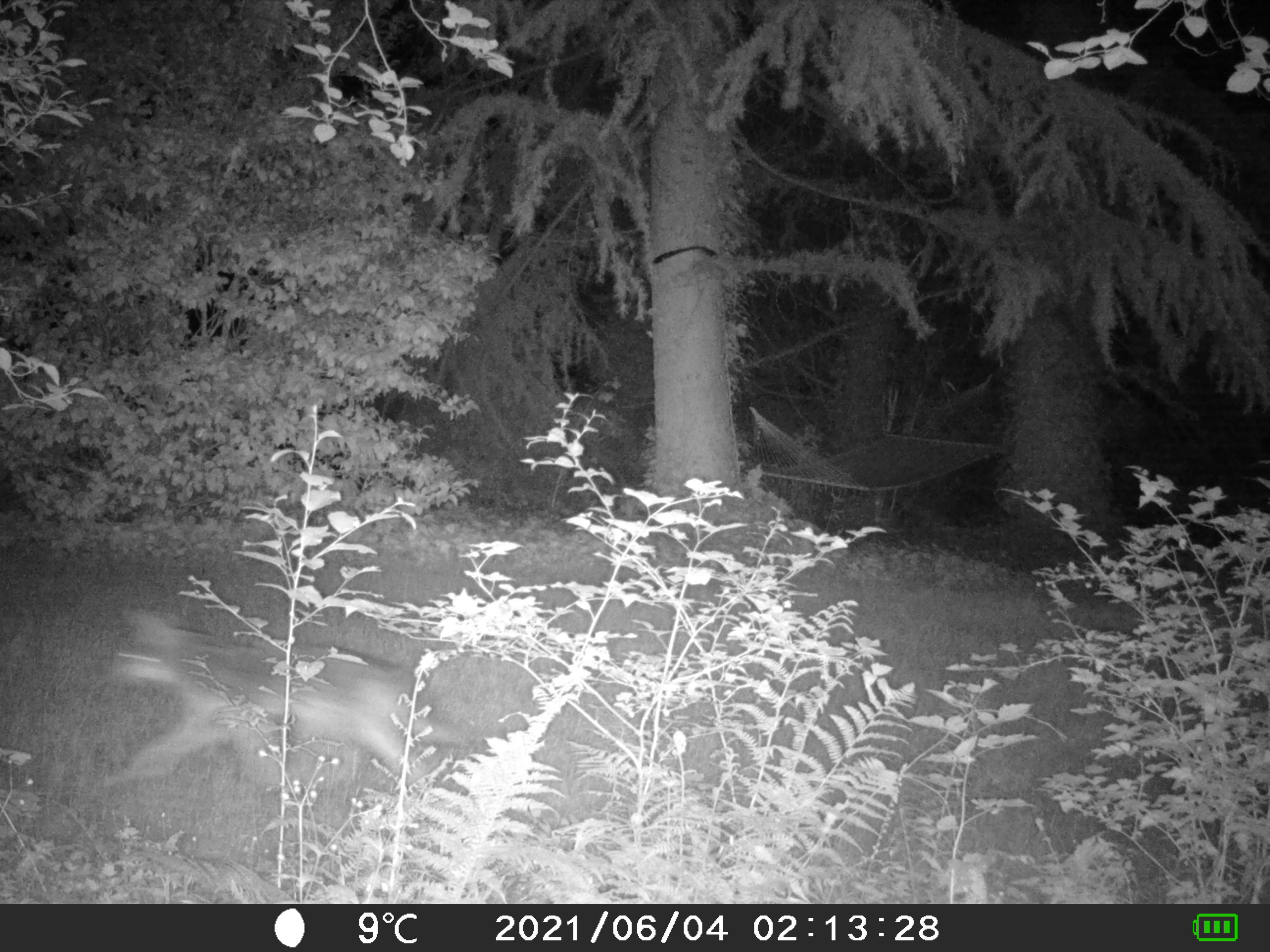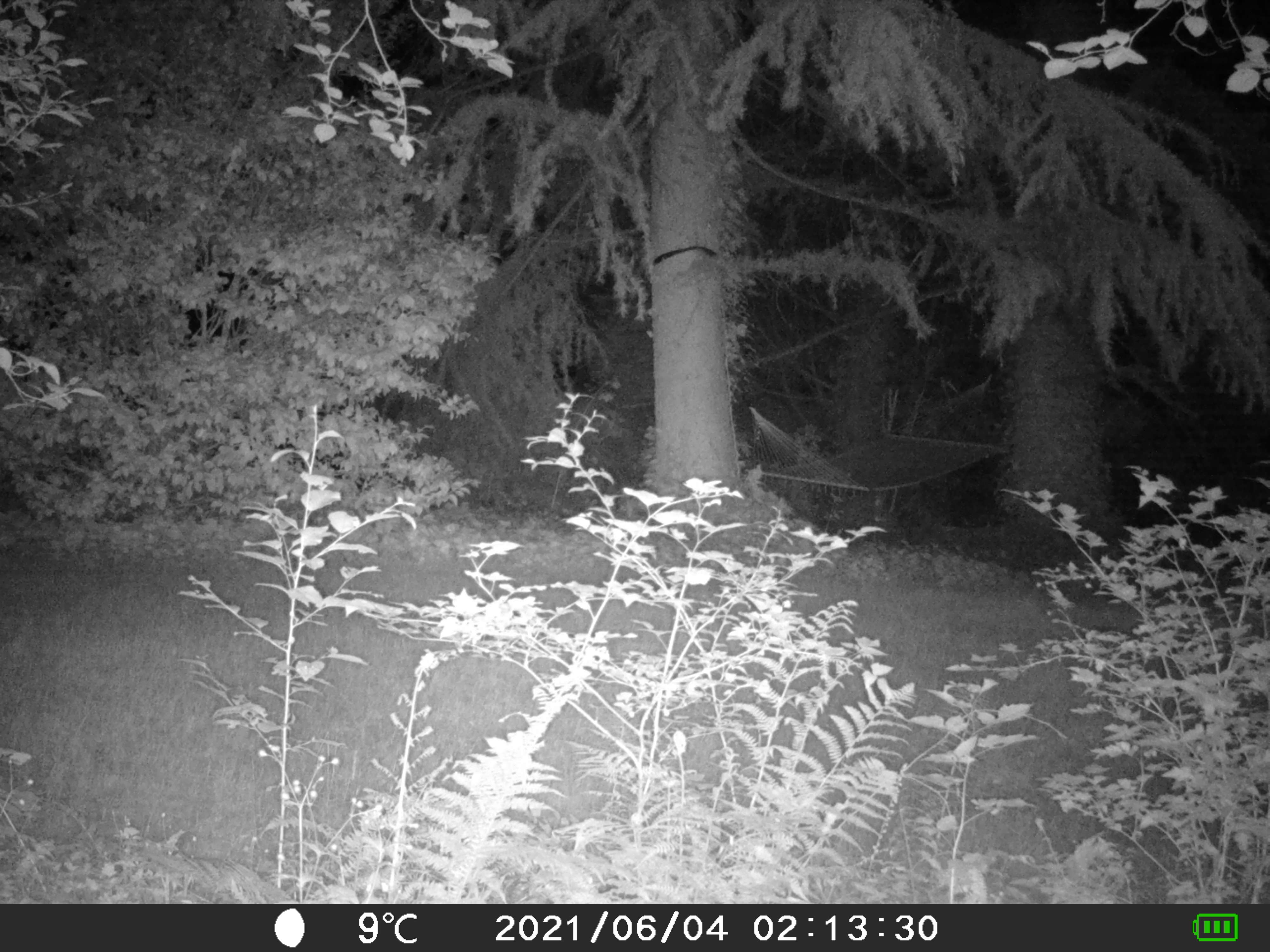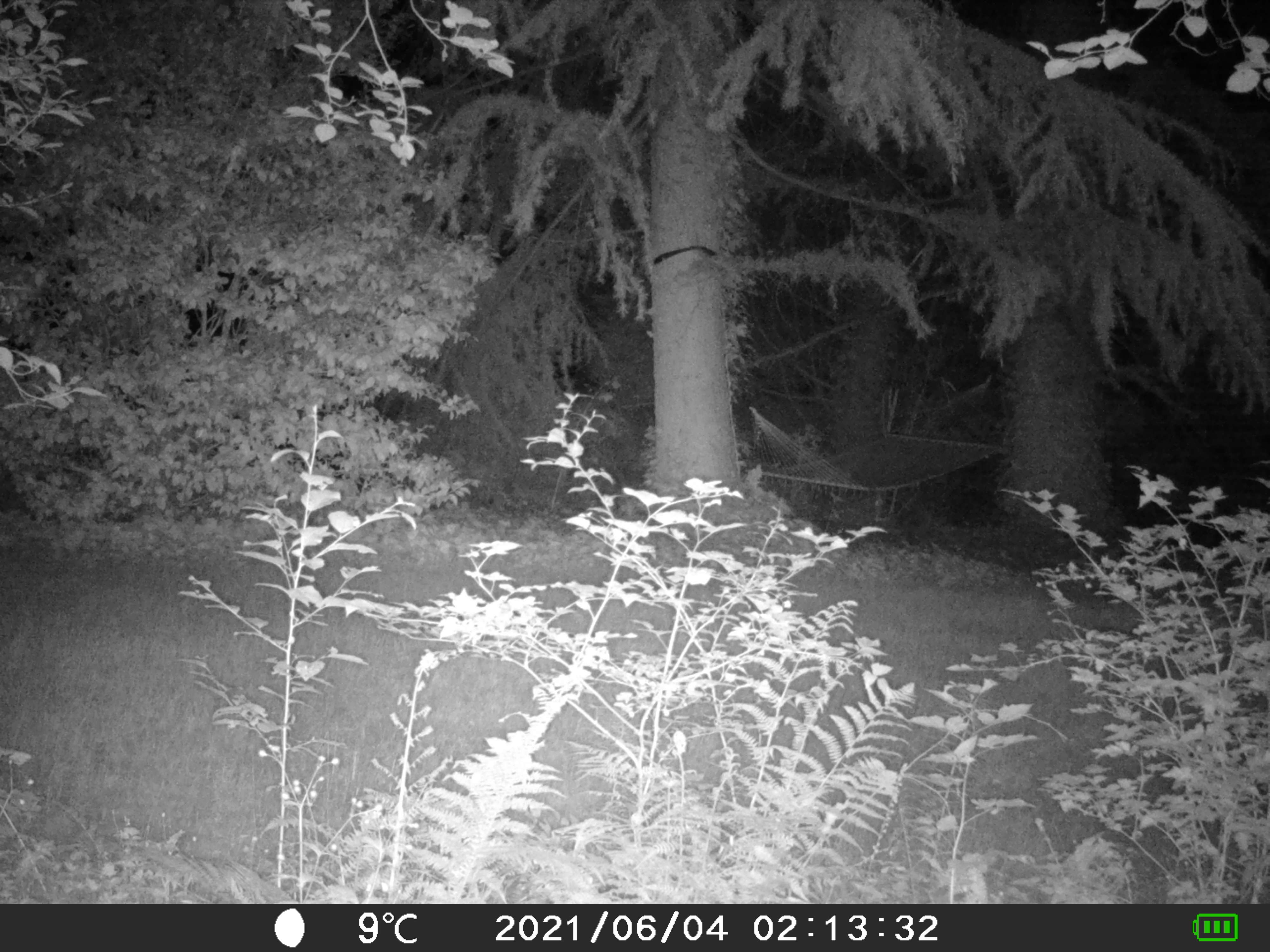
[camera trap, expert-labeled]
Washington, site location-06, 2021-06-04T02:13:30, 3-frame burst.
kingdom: Animalia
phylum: Chordata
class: Mammalia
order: Carnivora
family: Canidae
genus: Canis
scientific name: Canis latrans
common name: coyote